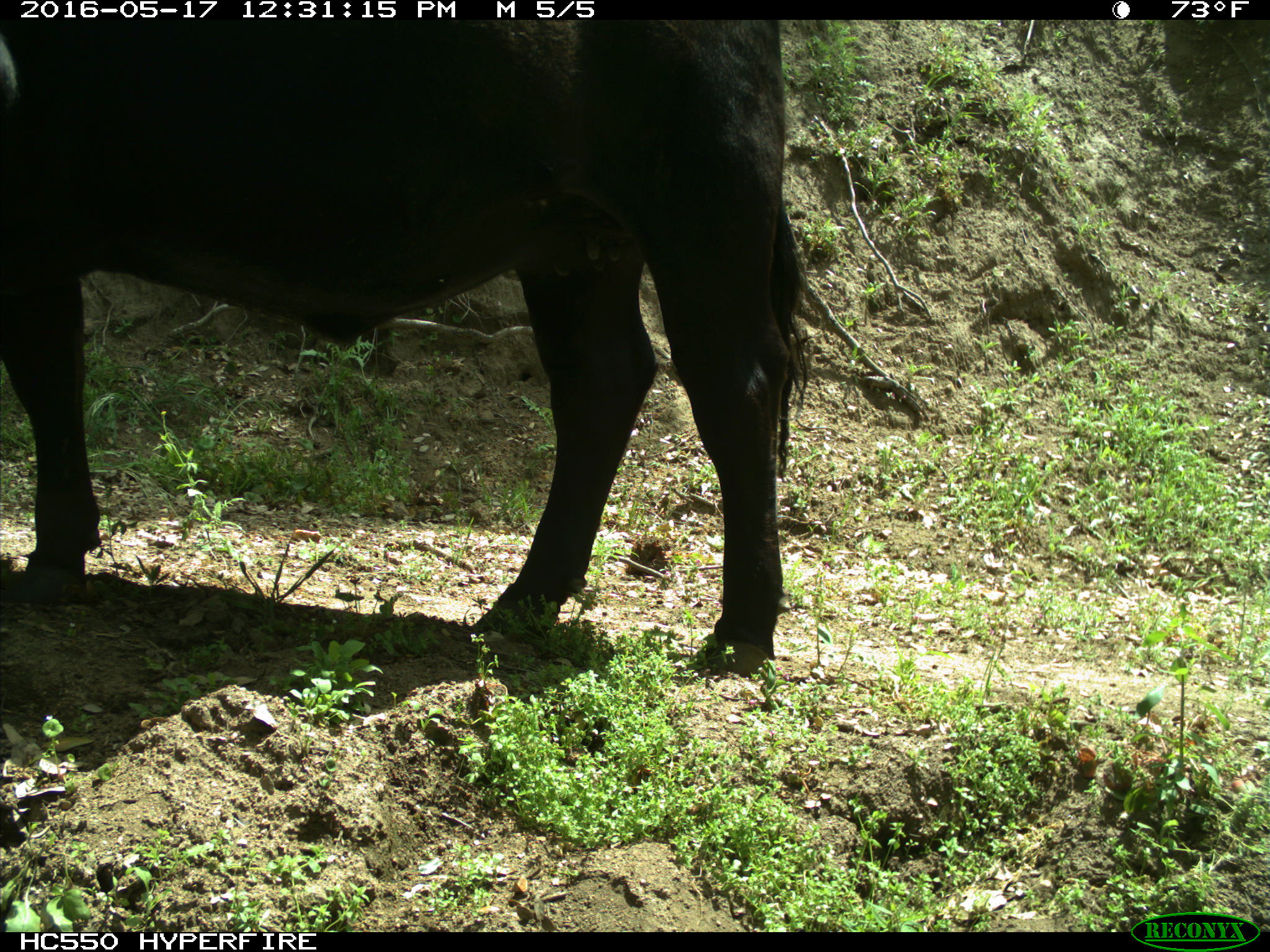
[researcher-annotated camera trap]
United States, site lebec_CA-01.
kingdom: Animalia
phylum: Chordata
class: Mammalia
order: Artiodactyla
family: Bovidae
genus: Bos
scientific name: Bos taurus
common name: domestic cow